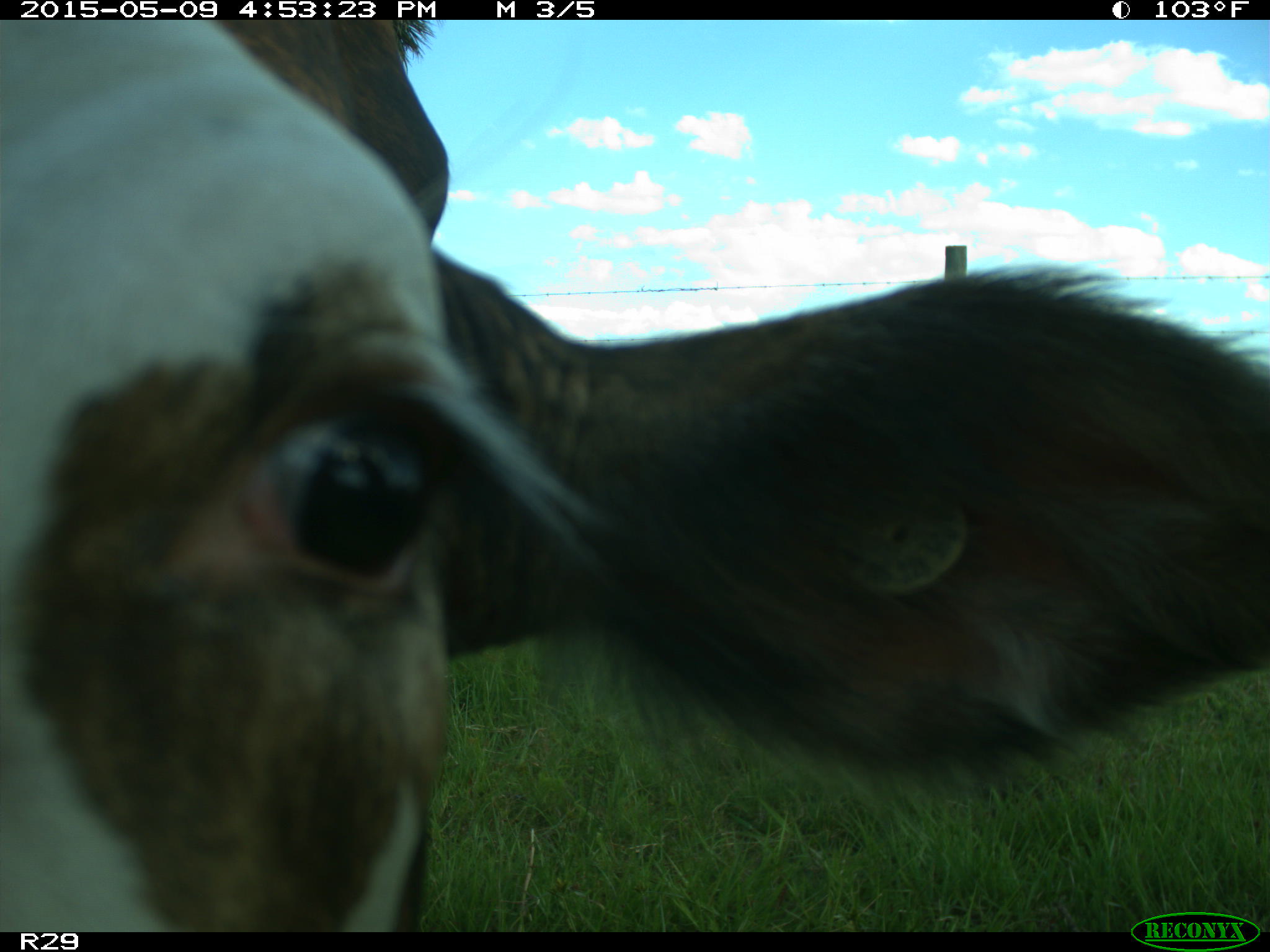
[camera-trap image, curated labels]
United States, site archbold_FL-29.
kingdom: Animalia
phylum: Chordata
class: Mammalia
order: Artiodactyla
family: Bovidae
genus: Bos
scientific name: Bos taurus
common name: domestic cow